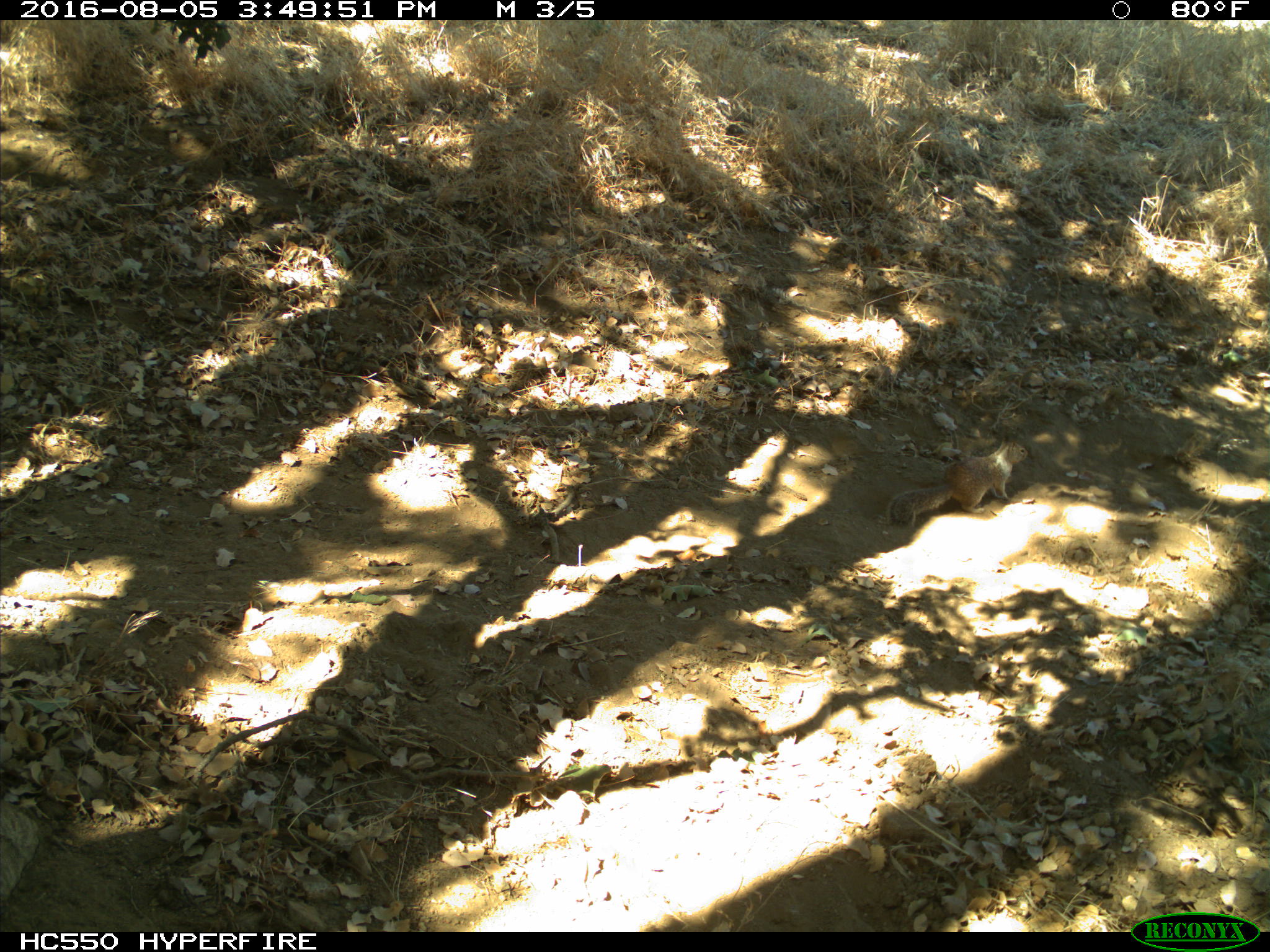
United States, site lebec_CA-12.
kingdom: Animalia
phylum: Chordata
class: Mammalia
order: Rodentia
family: Sciuridae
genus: Otospermophilus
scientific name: Otospermophilus beecheyi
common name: california ground squirrel